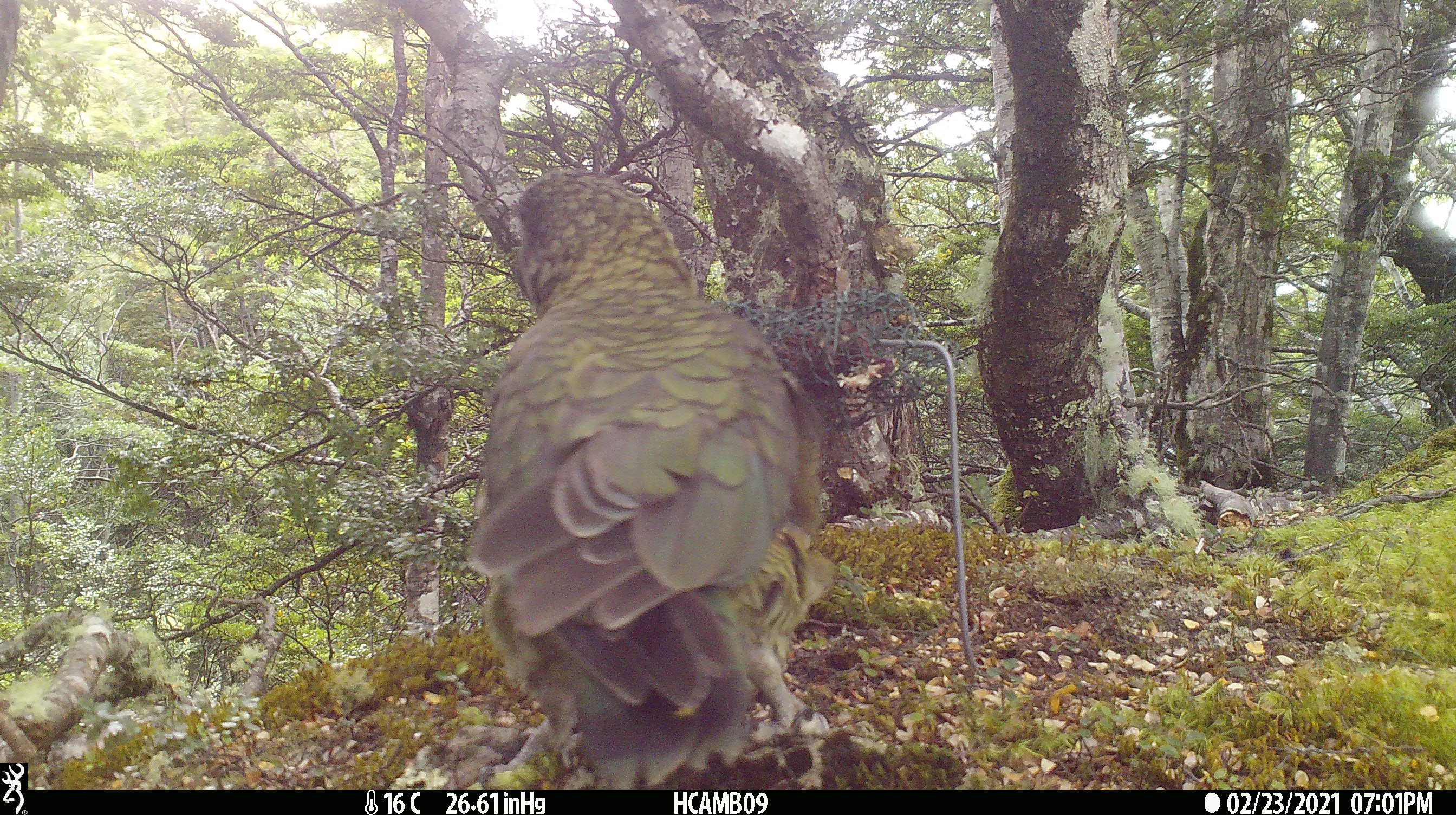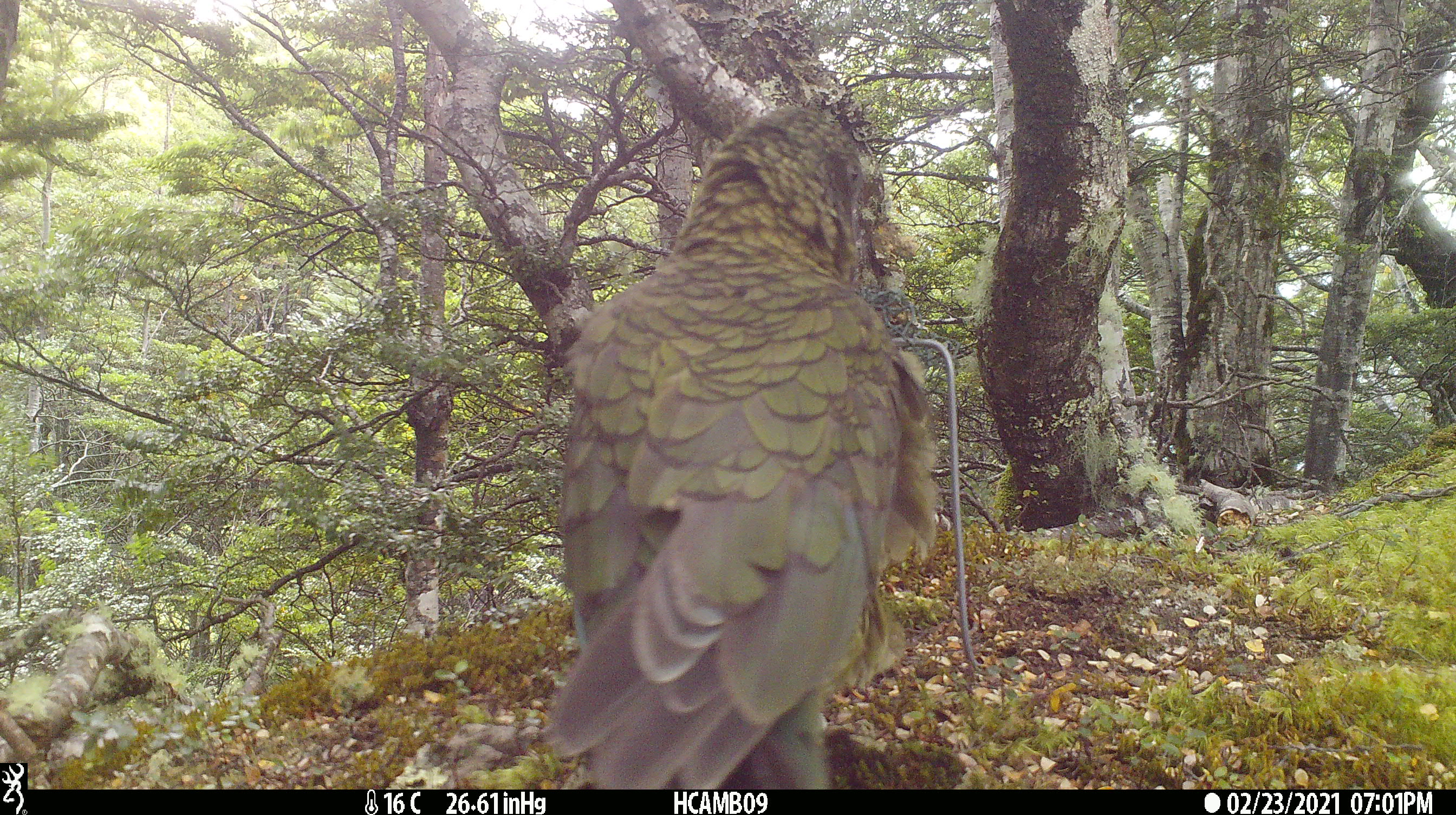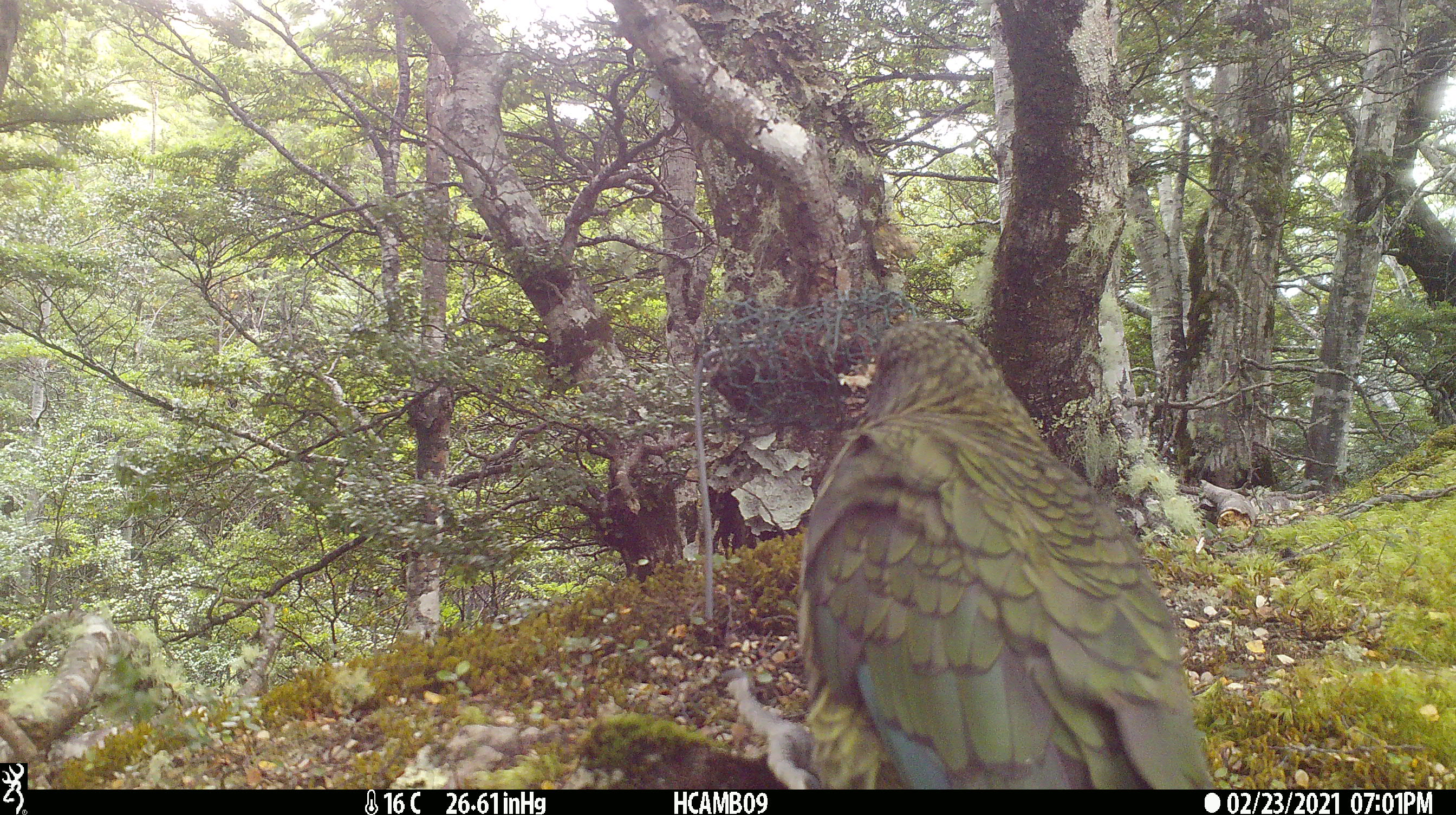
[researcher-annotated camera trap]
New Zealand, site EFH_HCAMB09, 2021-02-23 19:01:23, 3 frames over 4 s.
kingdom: Animalia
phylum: Chordata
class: Aves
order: Psittaciformes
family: Strigopidae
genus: Nestor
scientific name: Nestor notabilis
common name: kea